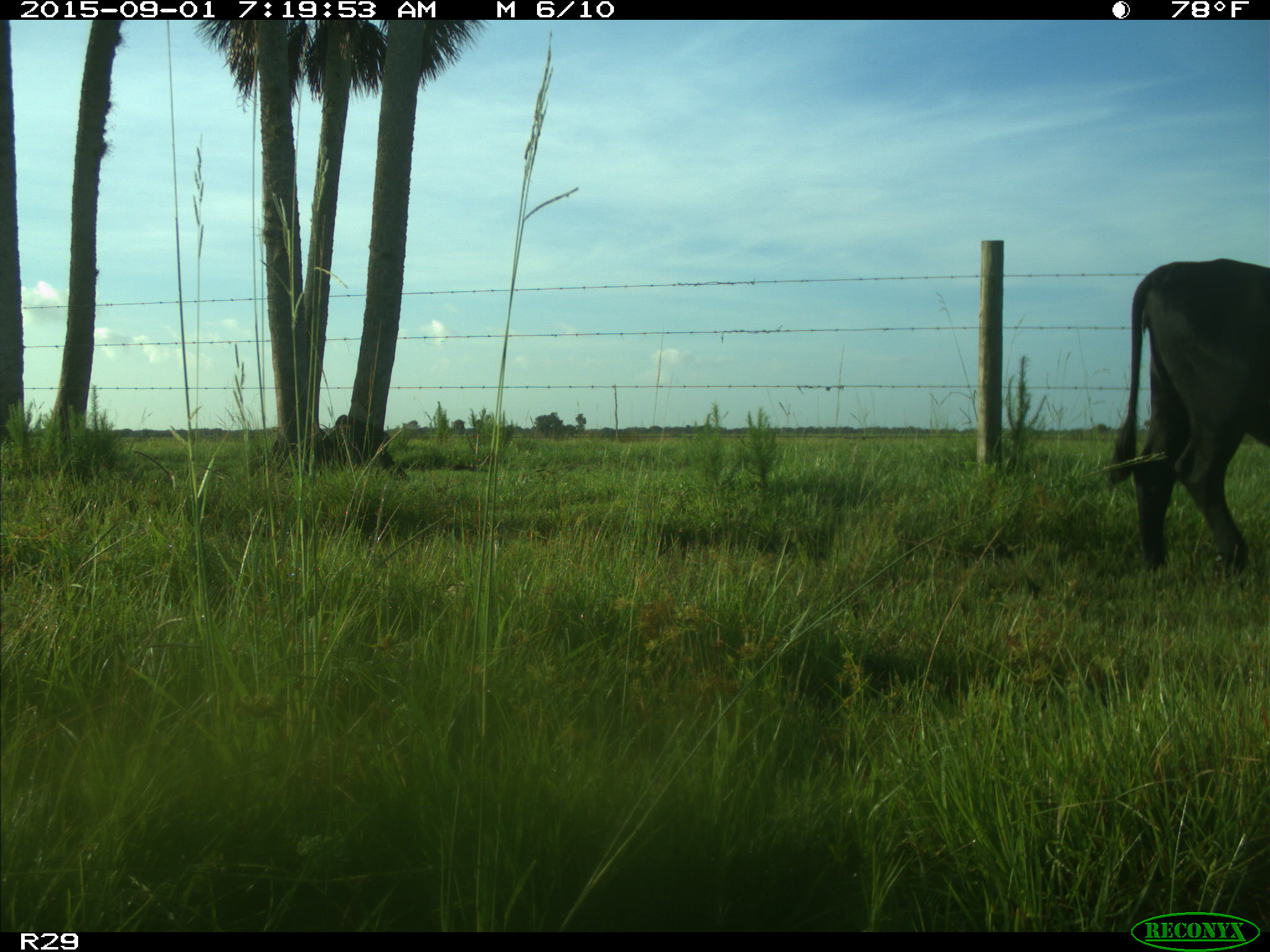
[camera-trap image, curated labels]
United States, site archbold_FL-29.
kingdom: Animalia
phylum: Chordata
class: Mammalia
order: Artiodactyla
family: Bovidae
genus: Bos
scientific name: Bos taurus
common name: domestic cow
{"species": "Bos taurus (domestic cow)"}